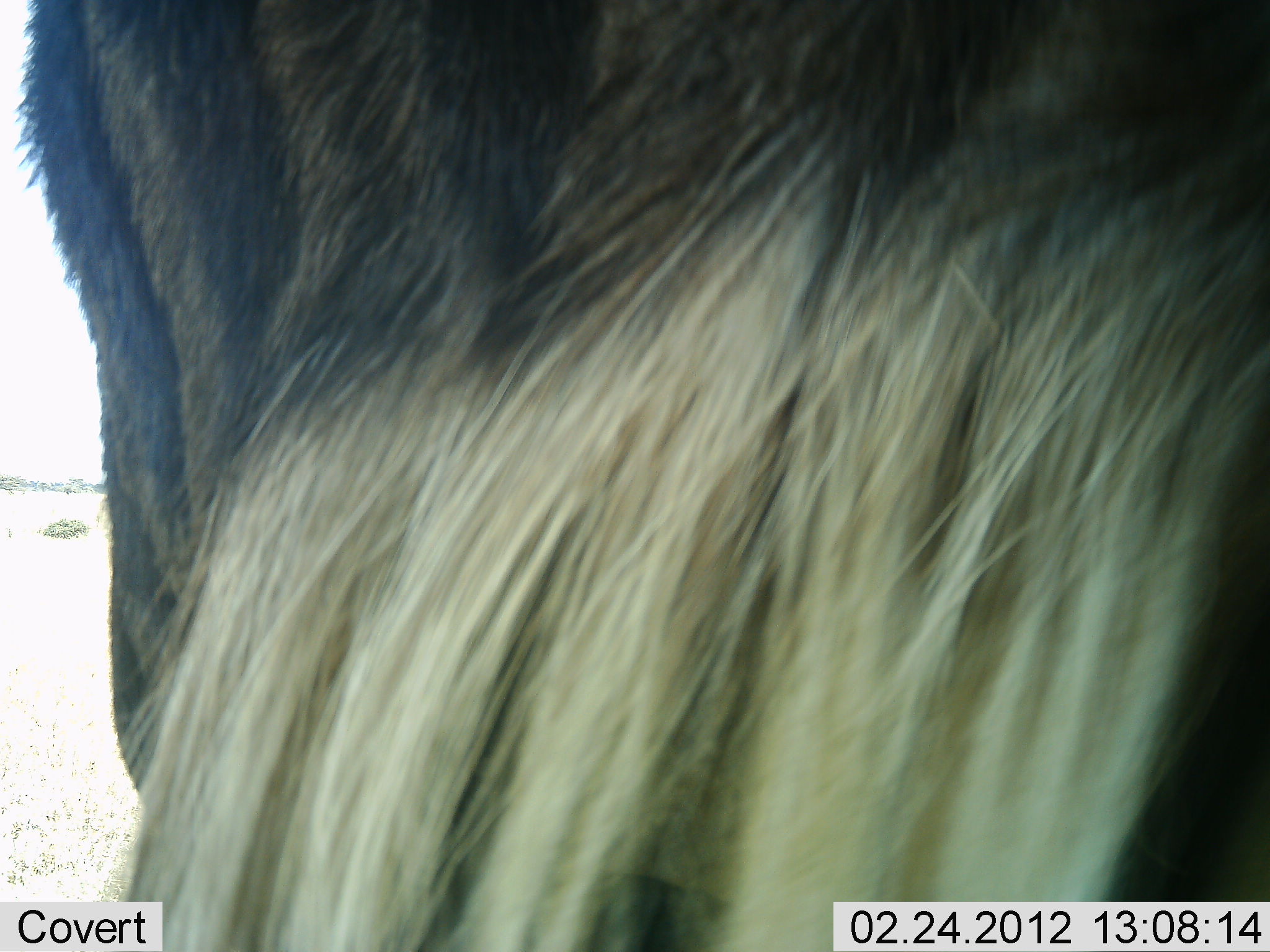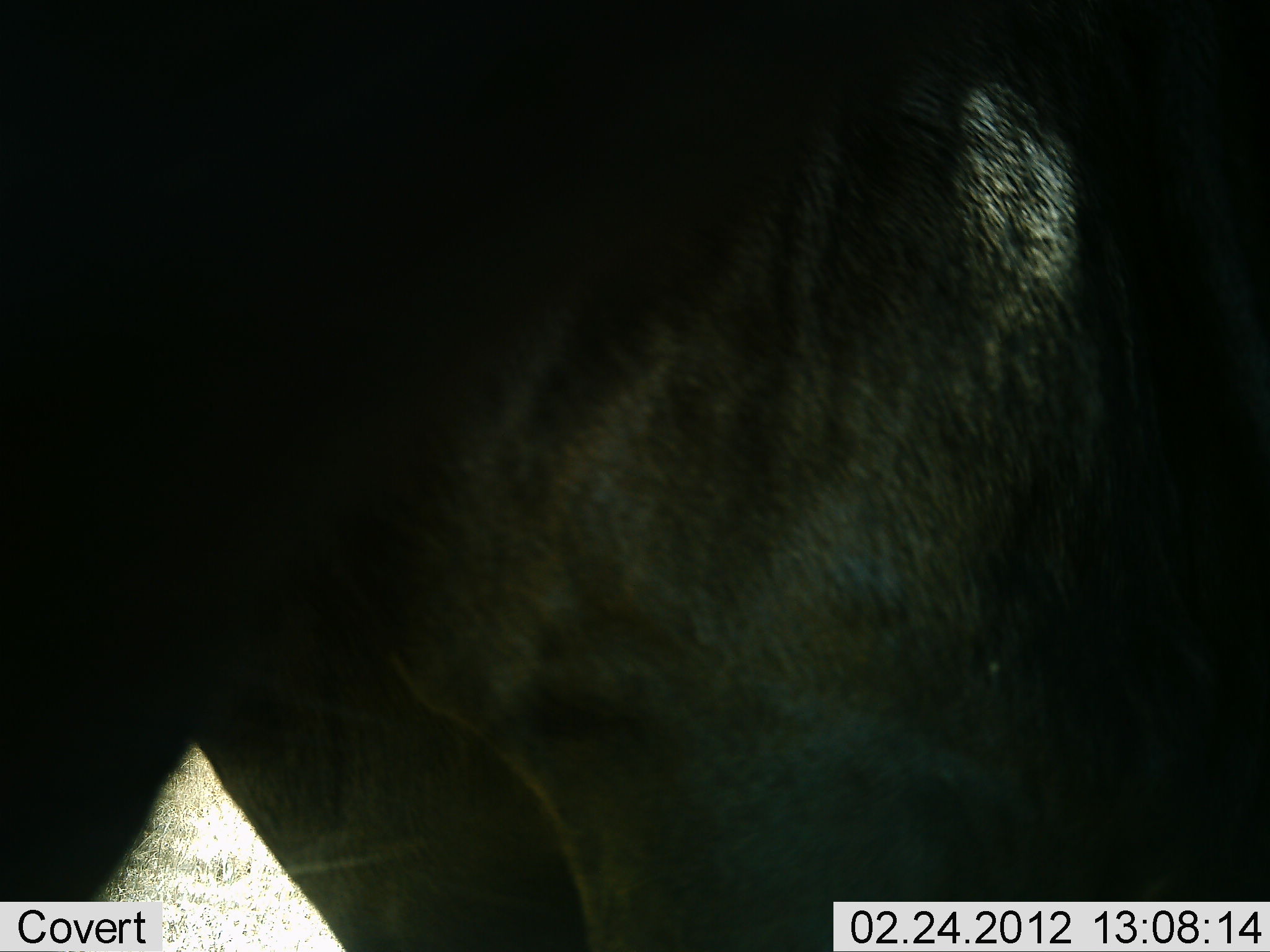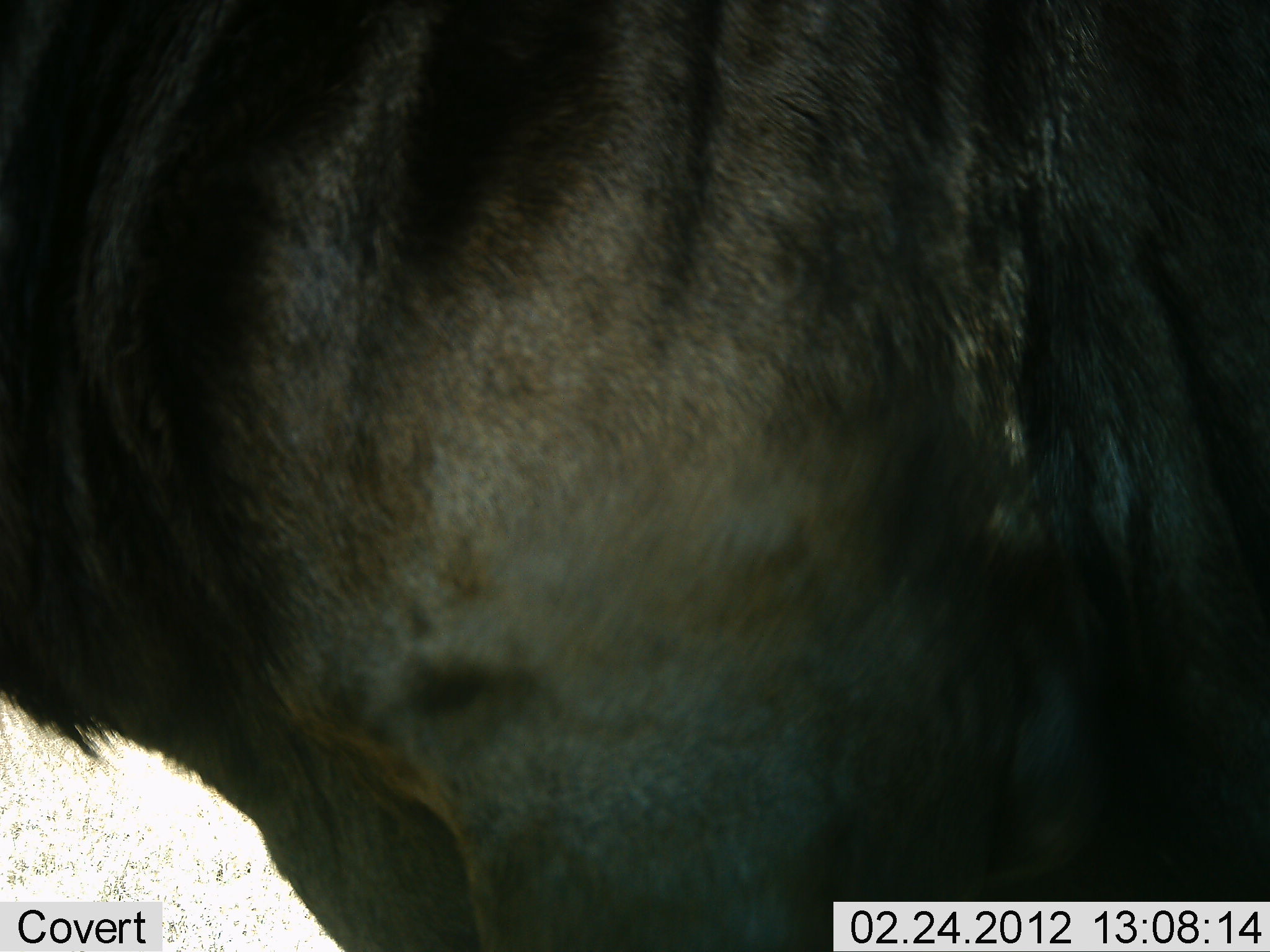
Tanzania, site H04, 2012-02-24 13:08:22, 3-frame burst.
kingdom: Animalia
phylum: Chordata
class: Mammalia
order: Artiodactyla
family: Bovidae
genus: Connochaetes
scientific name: Connochaetes taurinus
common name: blue wildebeest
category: wildebeest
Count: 1.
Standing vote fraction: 50%.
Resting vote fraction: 0%.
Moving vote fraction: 50%.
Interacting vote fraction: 0%.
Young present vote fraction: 0%.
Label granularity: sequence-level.